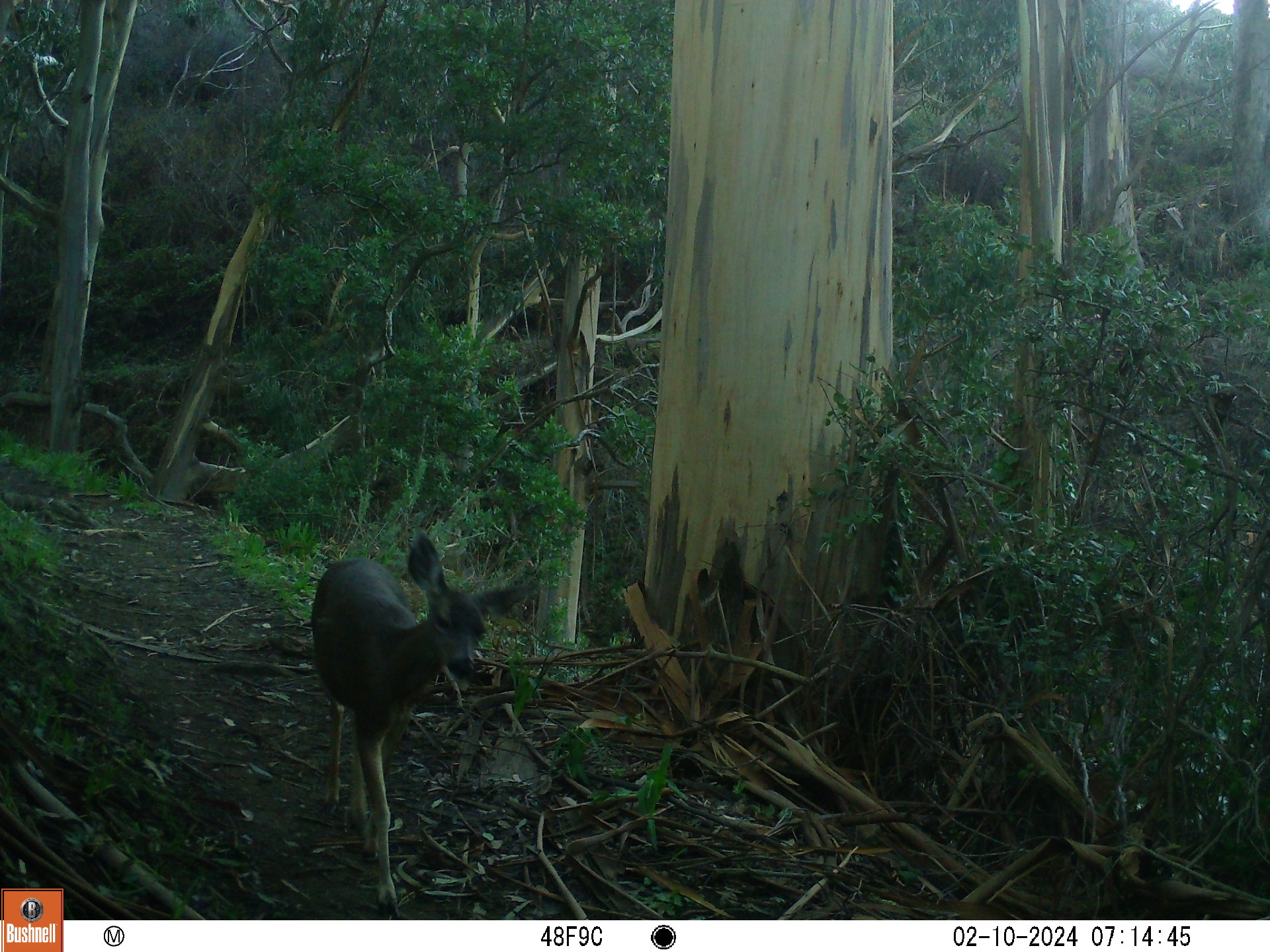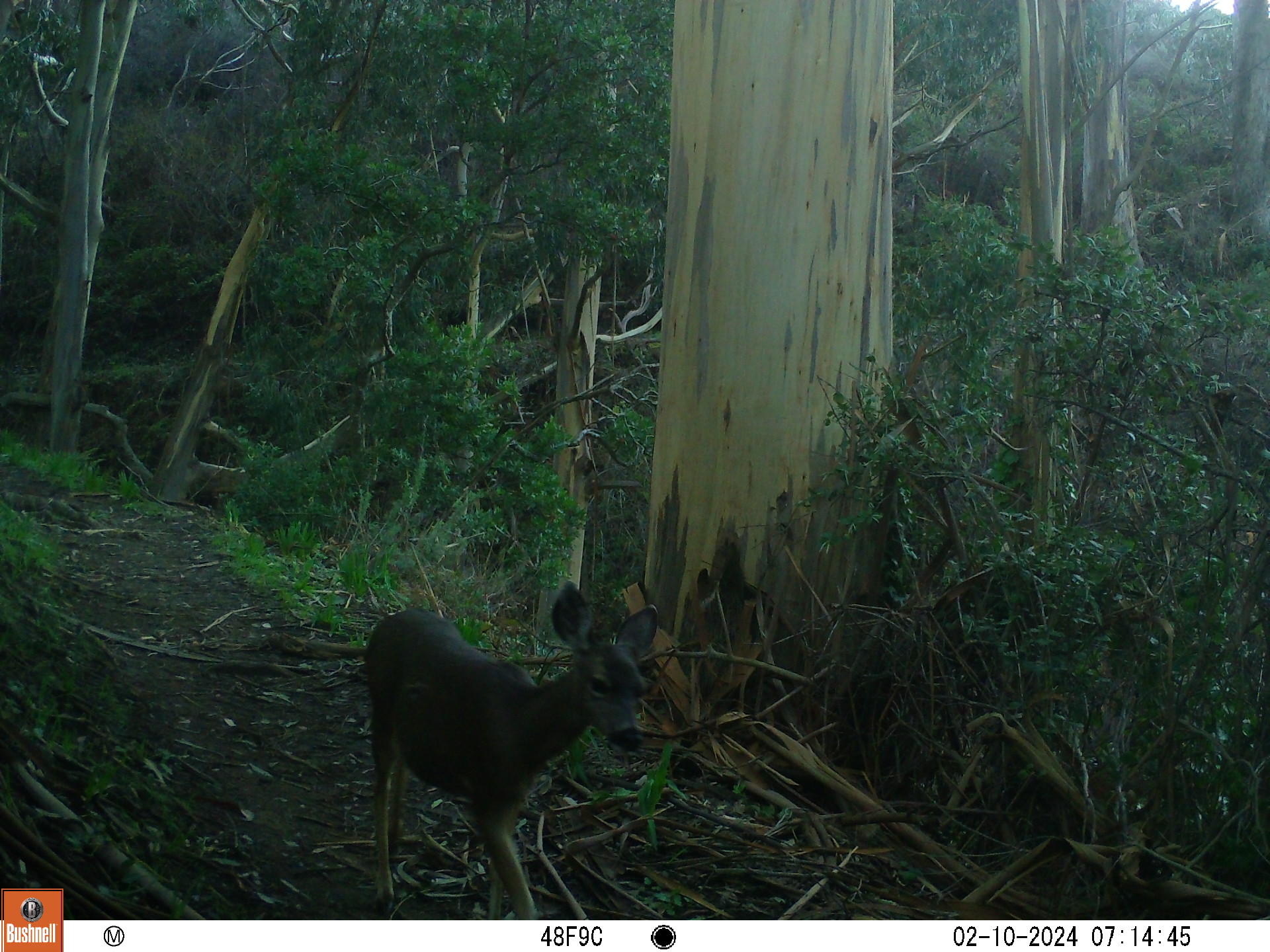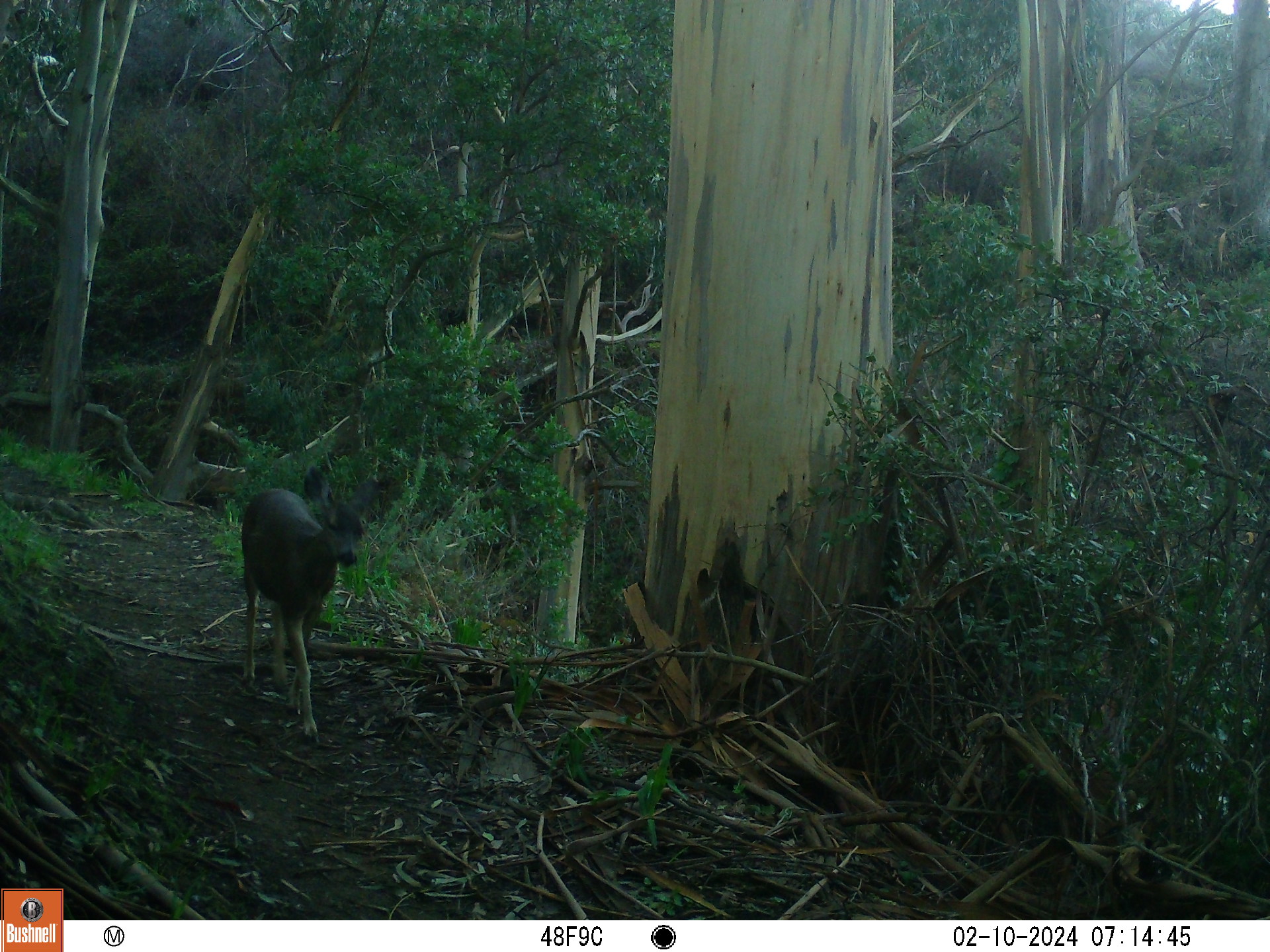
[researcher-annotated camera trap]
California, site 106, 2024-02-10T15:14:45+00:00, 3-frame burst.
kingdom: Animalia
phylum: Chordata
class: Mammalia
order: Artiodactyla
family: Cervidae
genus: Odocoileus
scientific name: Odocoileus hemionus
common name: mule deer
Mule deer (Odocoileus hemionus).